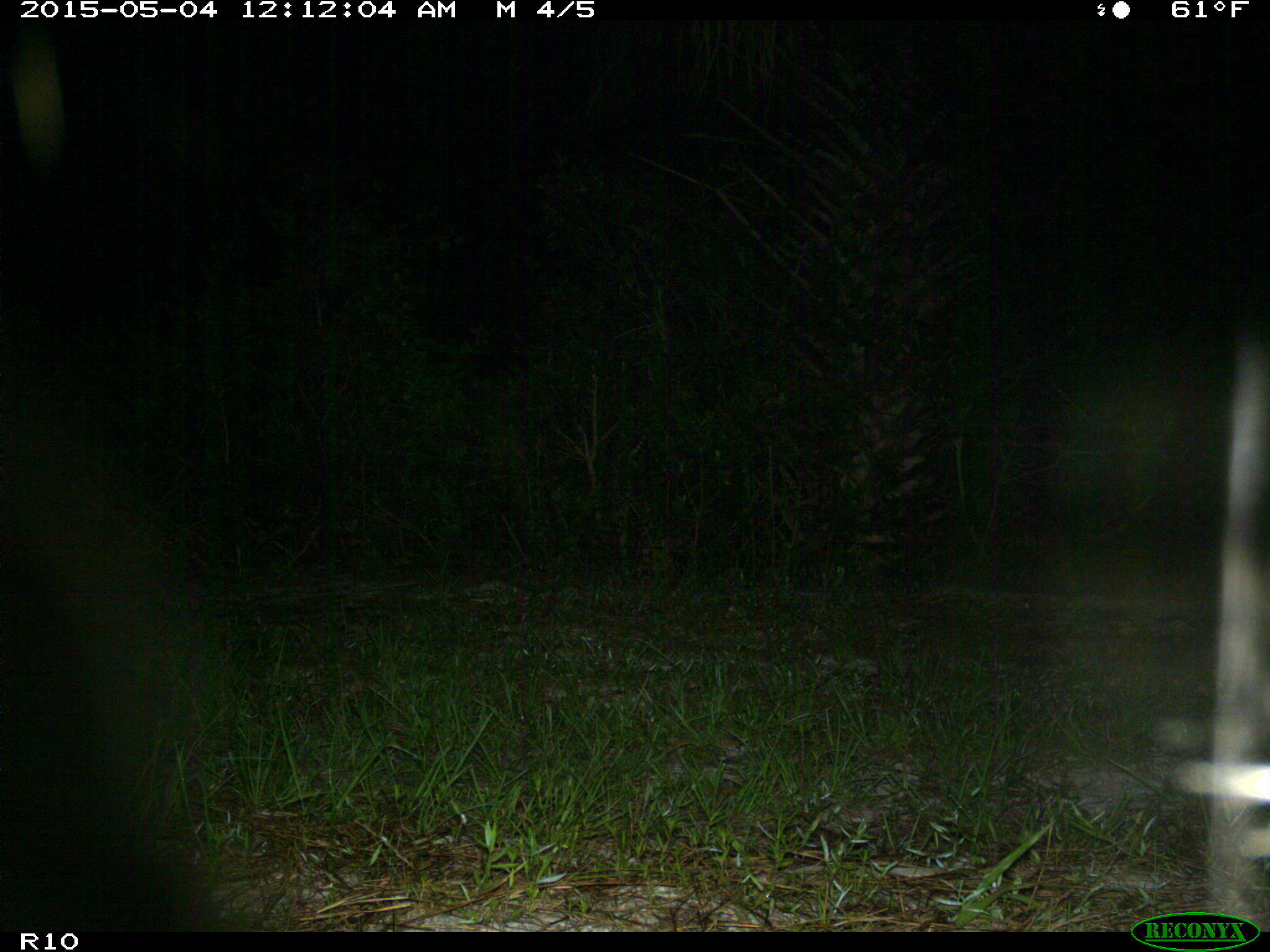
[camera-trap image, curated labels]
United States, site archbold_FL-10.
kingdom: Animalia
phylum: Chordata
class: Mammalia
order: Carnivora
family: Procyonidae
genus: Procyon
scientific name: Procyon lotor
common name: common raccoon